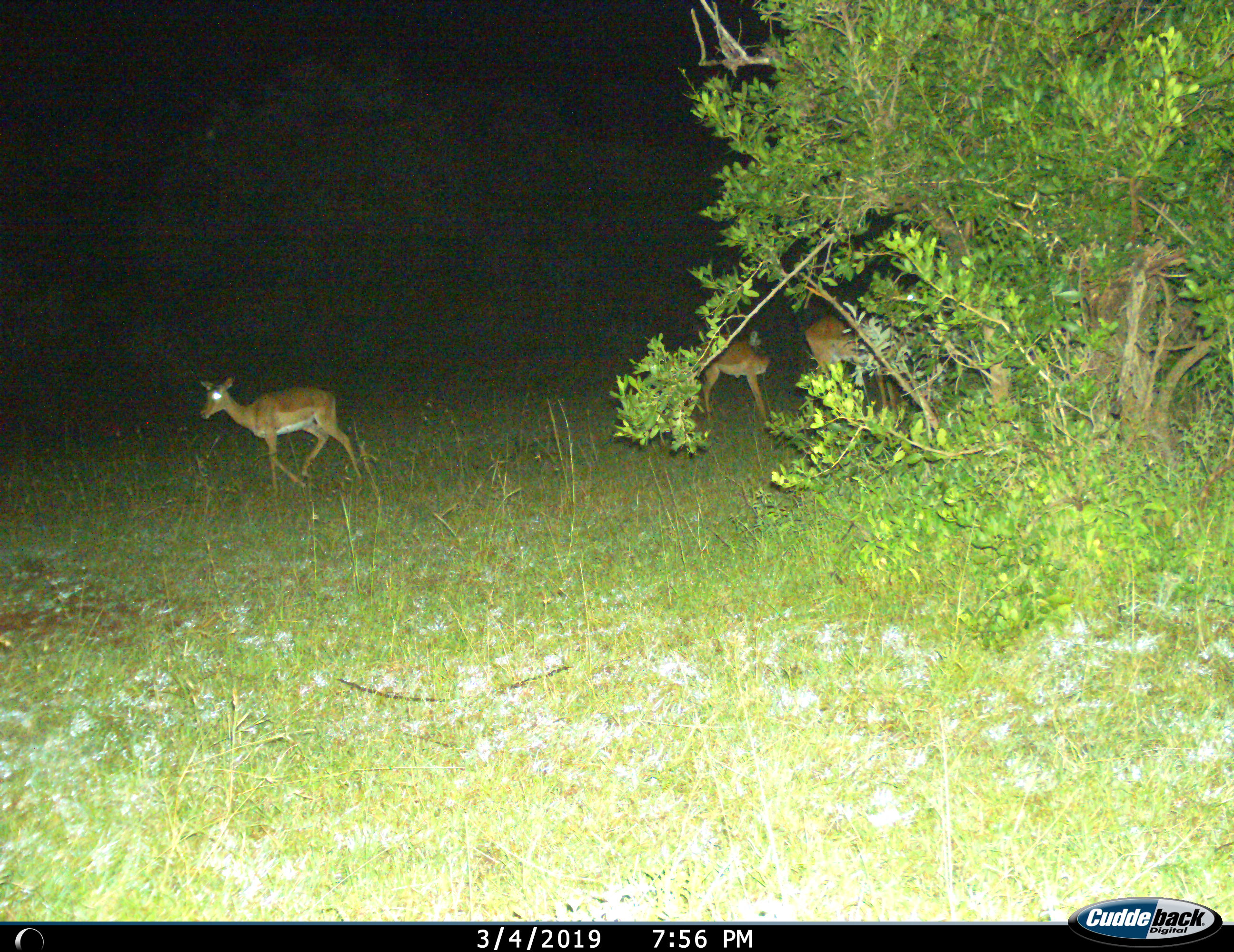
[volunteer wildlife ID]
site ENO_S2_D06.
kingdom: Animalia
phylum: Chordata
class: Mammalia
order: Artiodactyla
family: Bovidae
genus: Aepyceros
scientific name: Aepyceros melampus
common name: impala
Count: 3.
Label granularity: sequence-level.